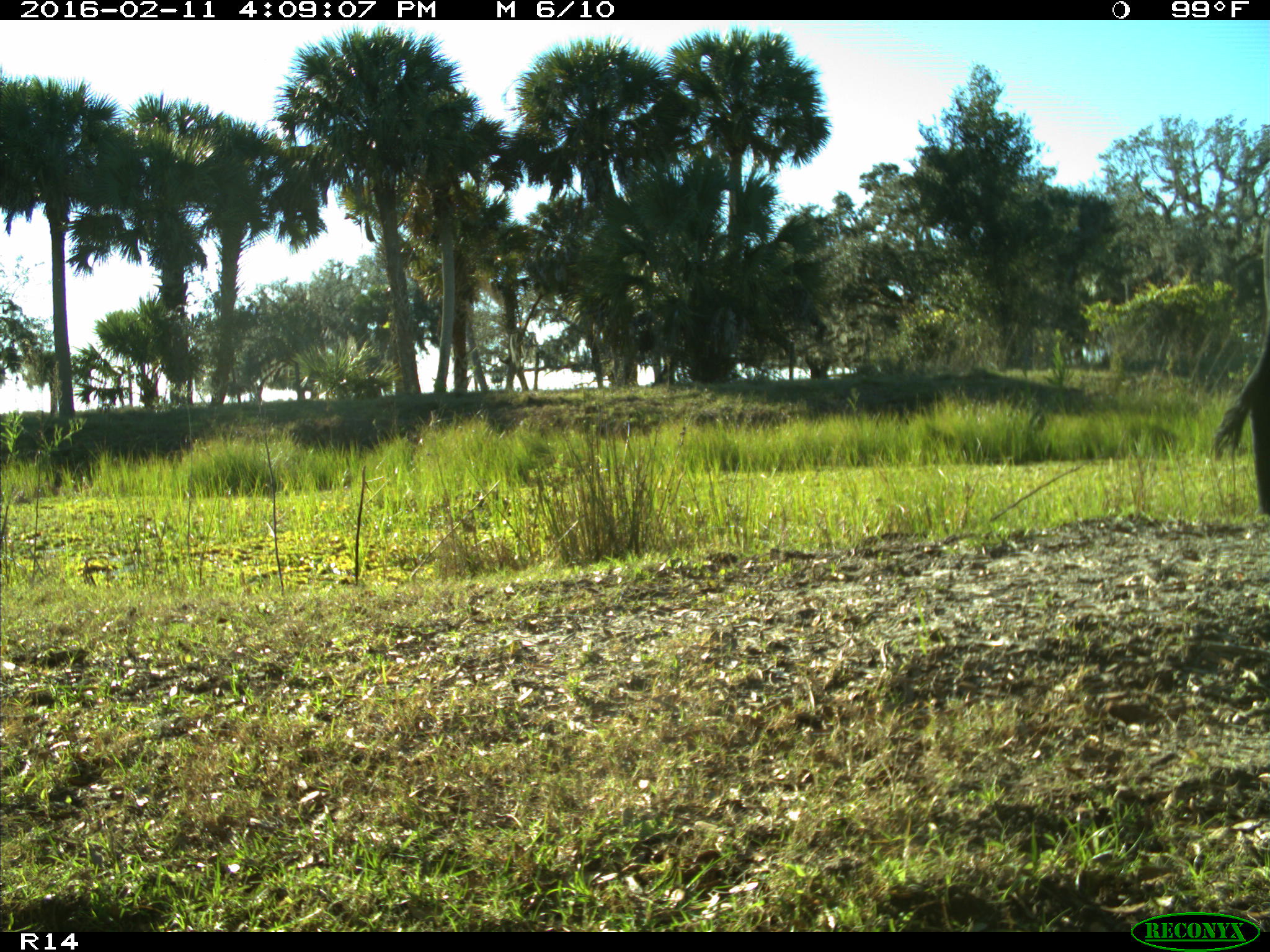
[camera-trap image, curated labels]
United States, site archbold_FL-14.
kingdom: Animalia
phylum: Chordata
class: Mammalia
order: Artiodactyla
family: Bovidae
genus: Bos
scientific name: Bos taurus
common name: domestic cow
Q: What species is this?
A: Bos taurus (domestic cow).